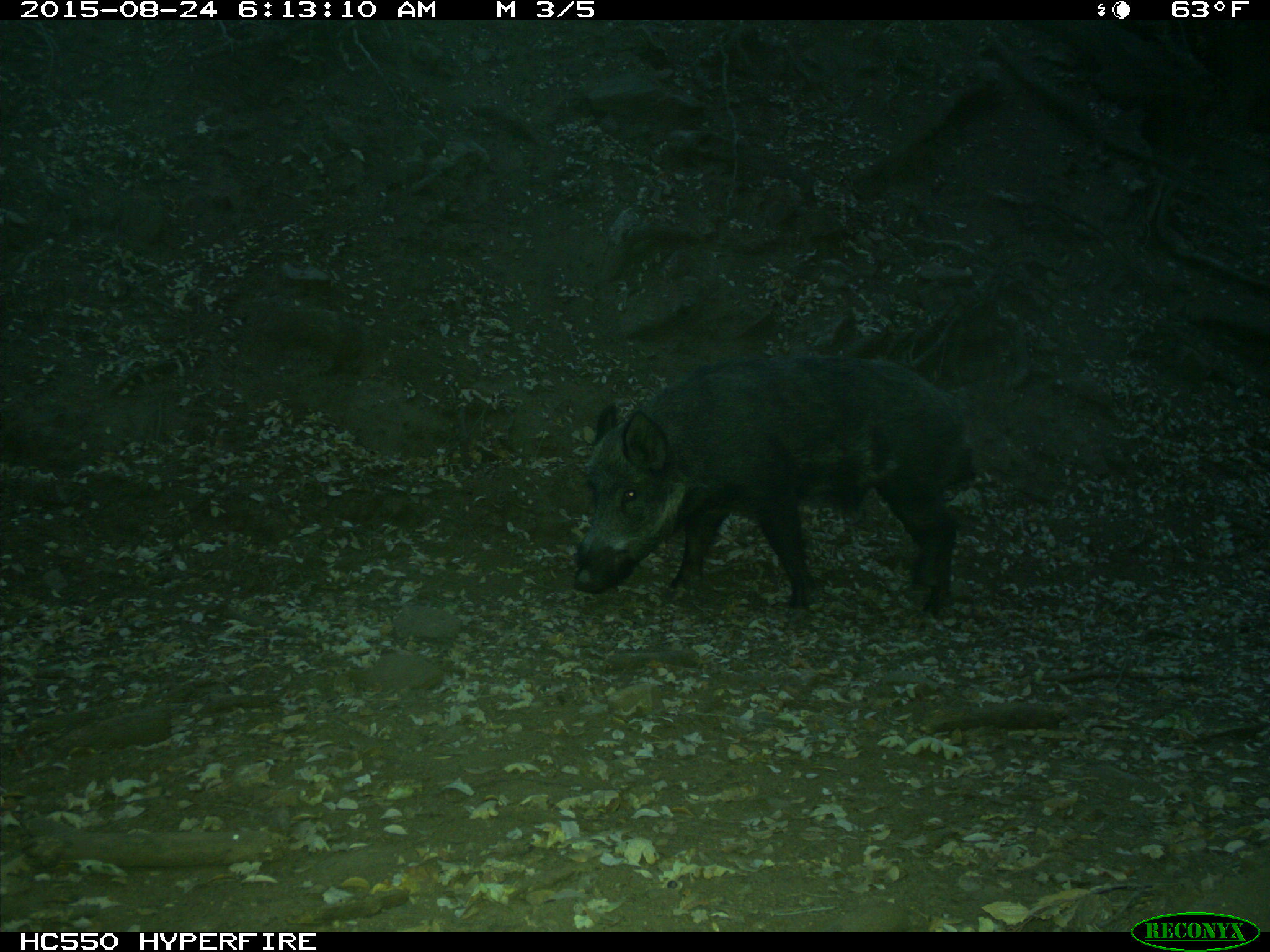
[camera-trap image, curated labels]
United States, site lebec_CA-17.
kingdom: Animalia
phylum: Chordata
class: Mammalia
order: Artiodactyla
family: Suidae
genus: Sus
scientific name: Sus scrofa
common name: wild boar